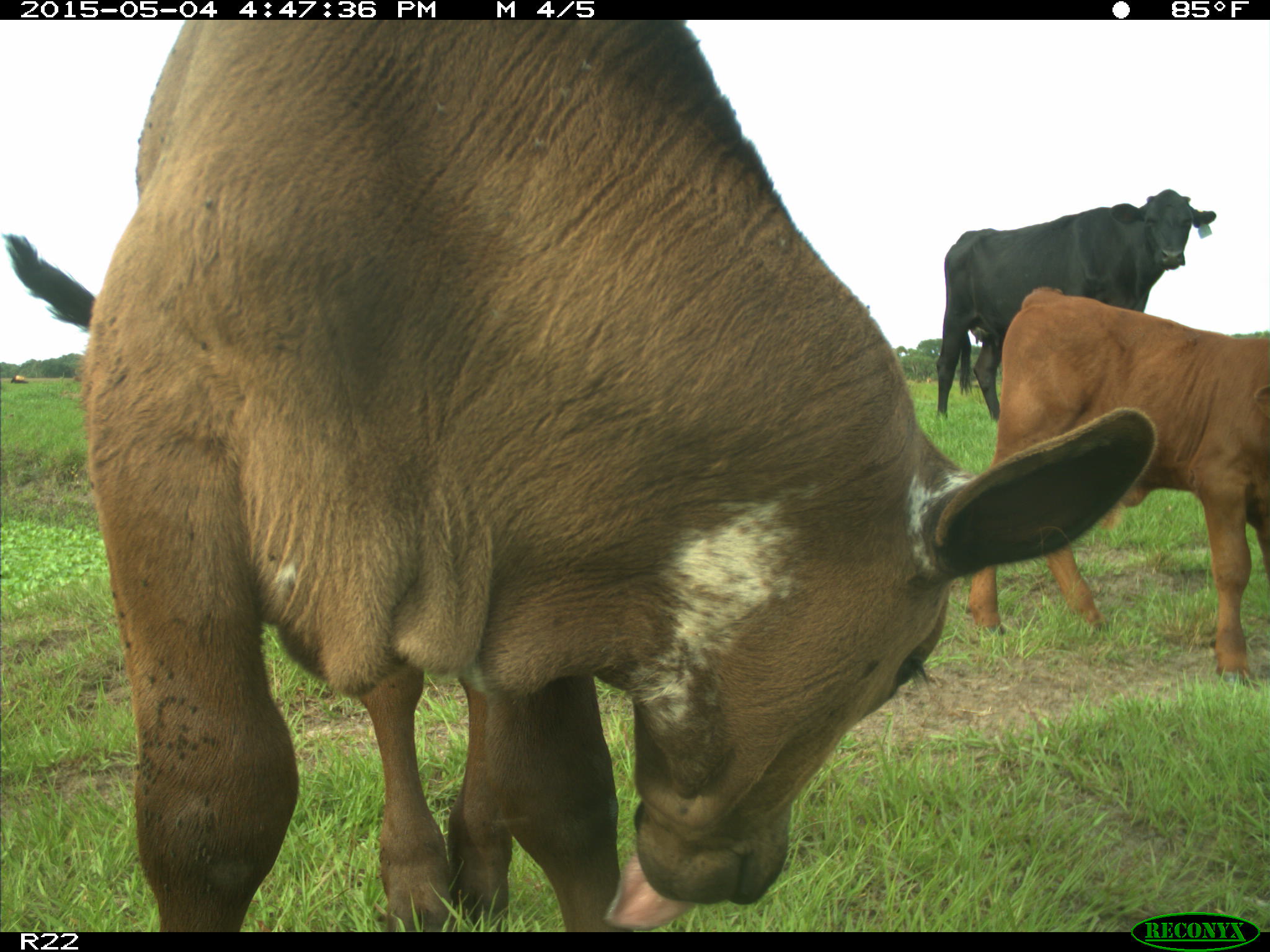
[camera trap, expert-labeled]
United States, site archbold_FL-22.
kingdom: Animalia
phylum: Chordata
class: Mammalia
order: Artiodactyla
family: Bovidae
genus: Bos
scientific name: Bos taurus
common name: domestic cow